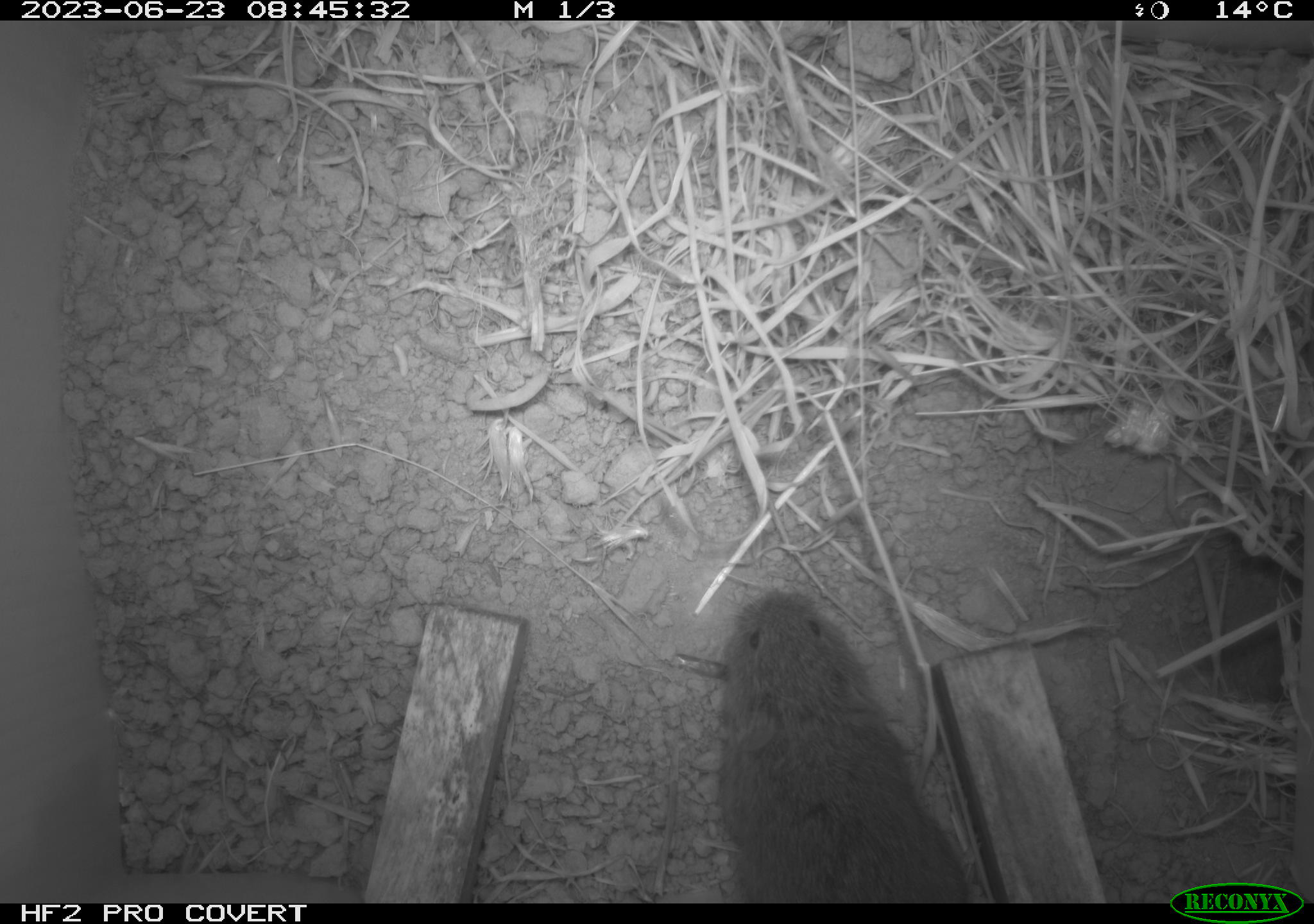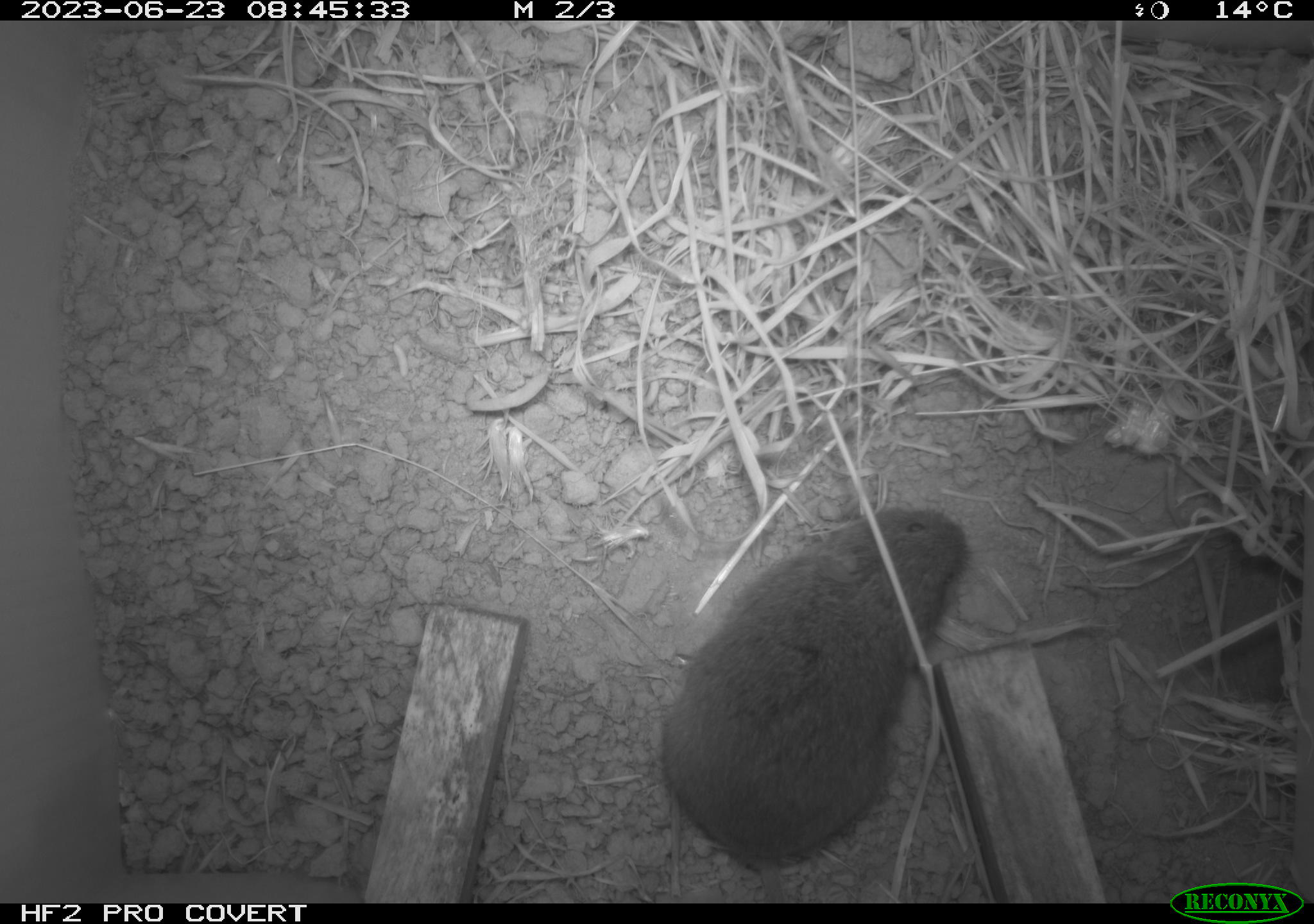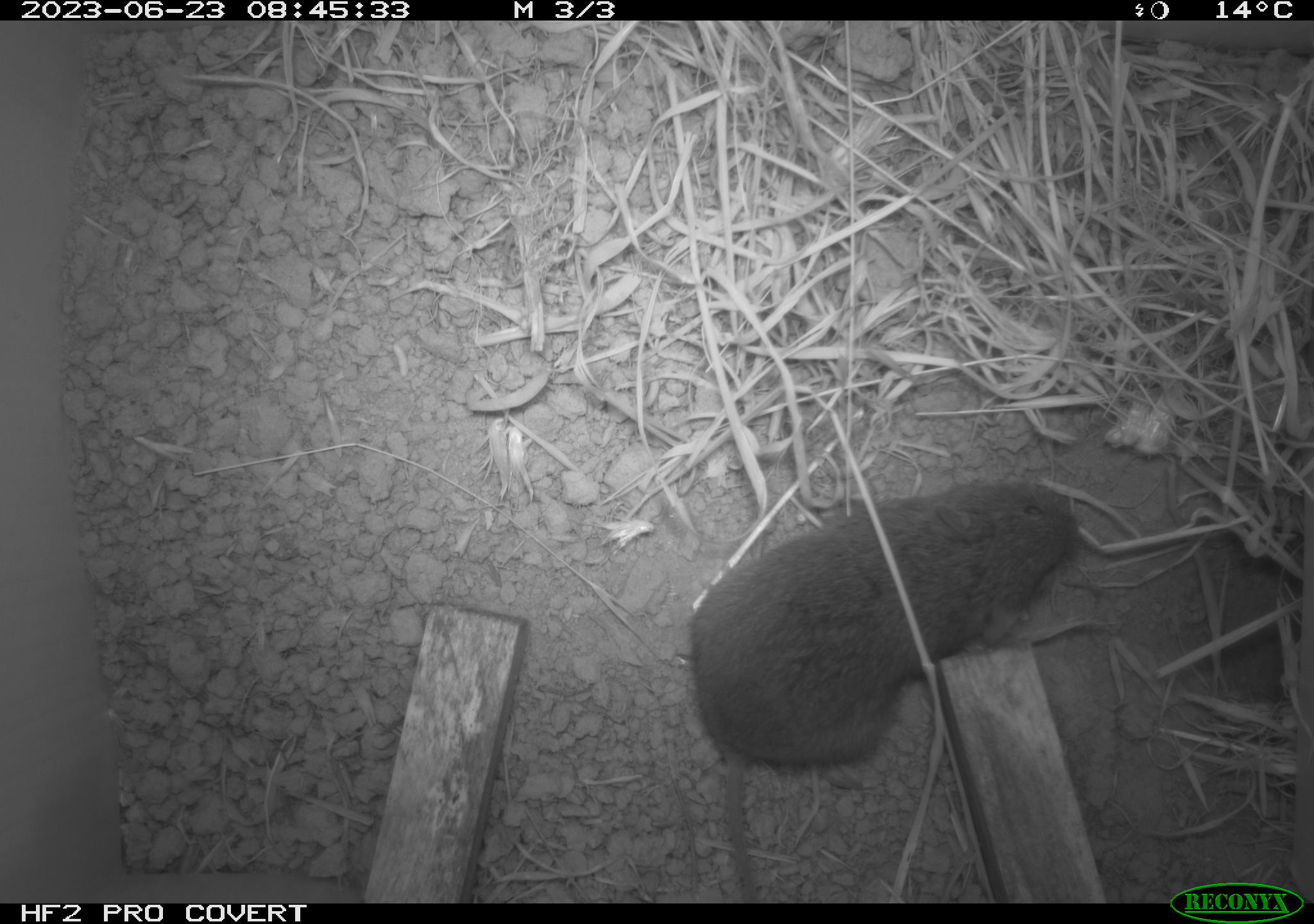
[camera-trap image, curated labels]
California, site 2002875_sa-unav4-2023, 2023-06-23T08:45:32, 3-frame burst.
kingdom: Animalia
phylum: Chordata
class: Mammalia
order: Rodentia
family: Cricetidae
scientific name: Arvicolinae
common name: voles, lemmings, and muskrats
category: arvicolinae subfamily